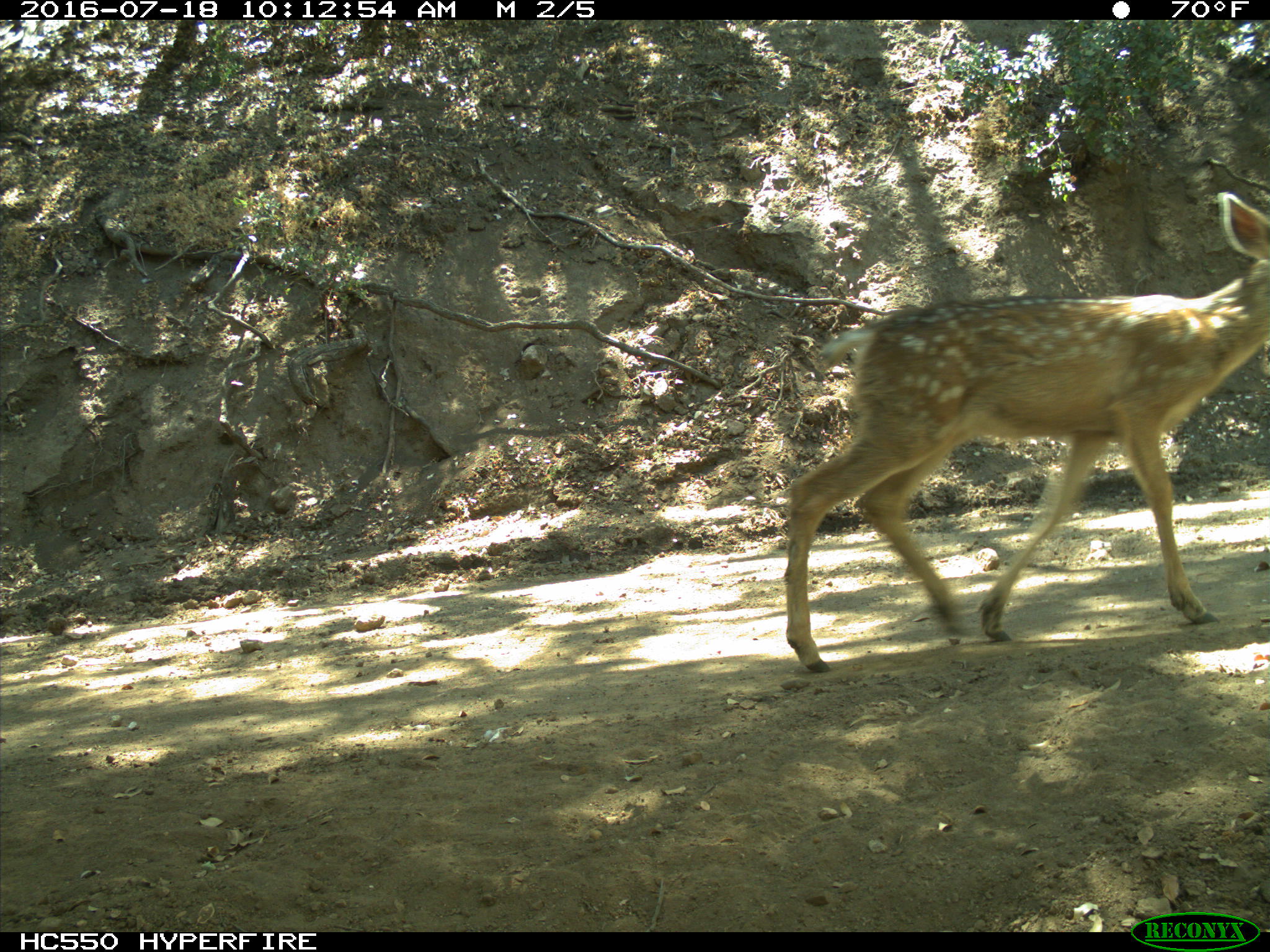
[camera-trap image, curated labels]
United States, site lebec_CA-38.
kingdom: Animalia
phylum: Chordata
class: Mammalia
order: Artiodactyla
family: Cervidae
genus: Odocoileus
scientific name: Odocoileus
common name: deer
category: unidentified deer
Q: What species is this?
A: Unidentified deer (deer) (Odocoileus).